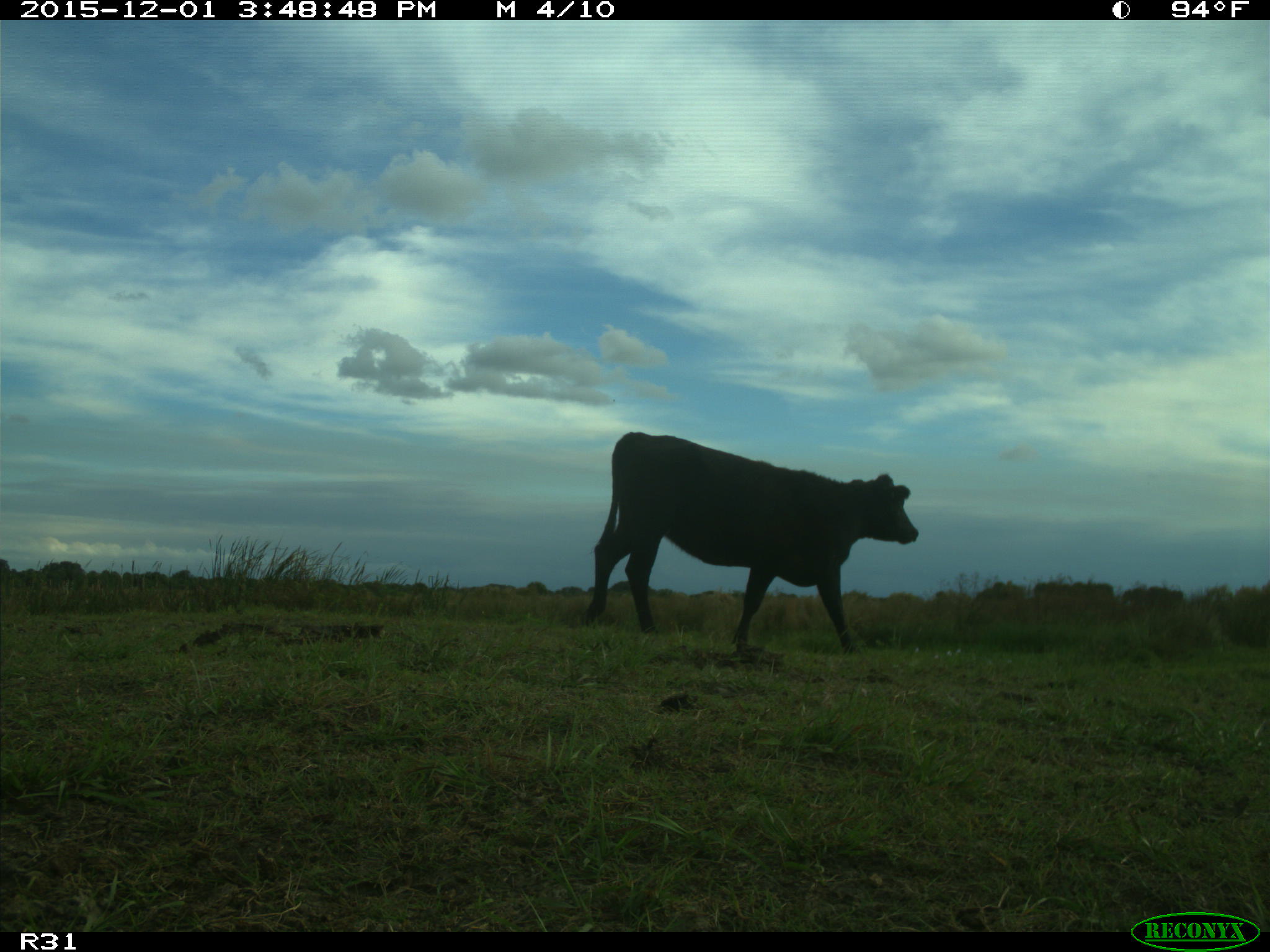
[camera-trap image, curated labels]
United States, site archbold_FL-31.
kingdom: Animalia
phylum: Chordata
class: Mammalia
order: Artiodactyla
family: Bovidae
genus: Bos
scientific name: Bos taurus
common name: domestic cow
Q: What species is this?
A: Bos taurus (domestic cow).